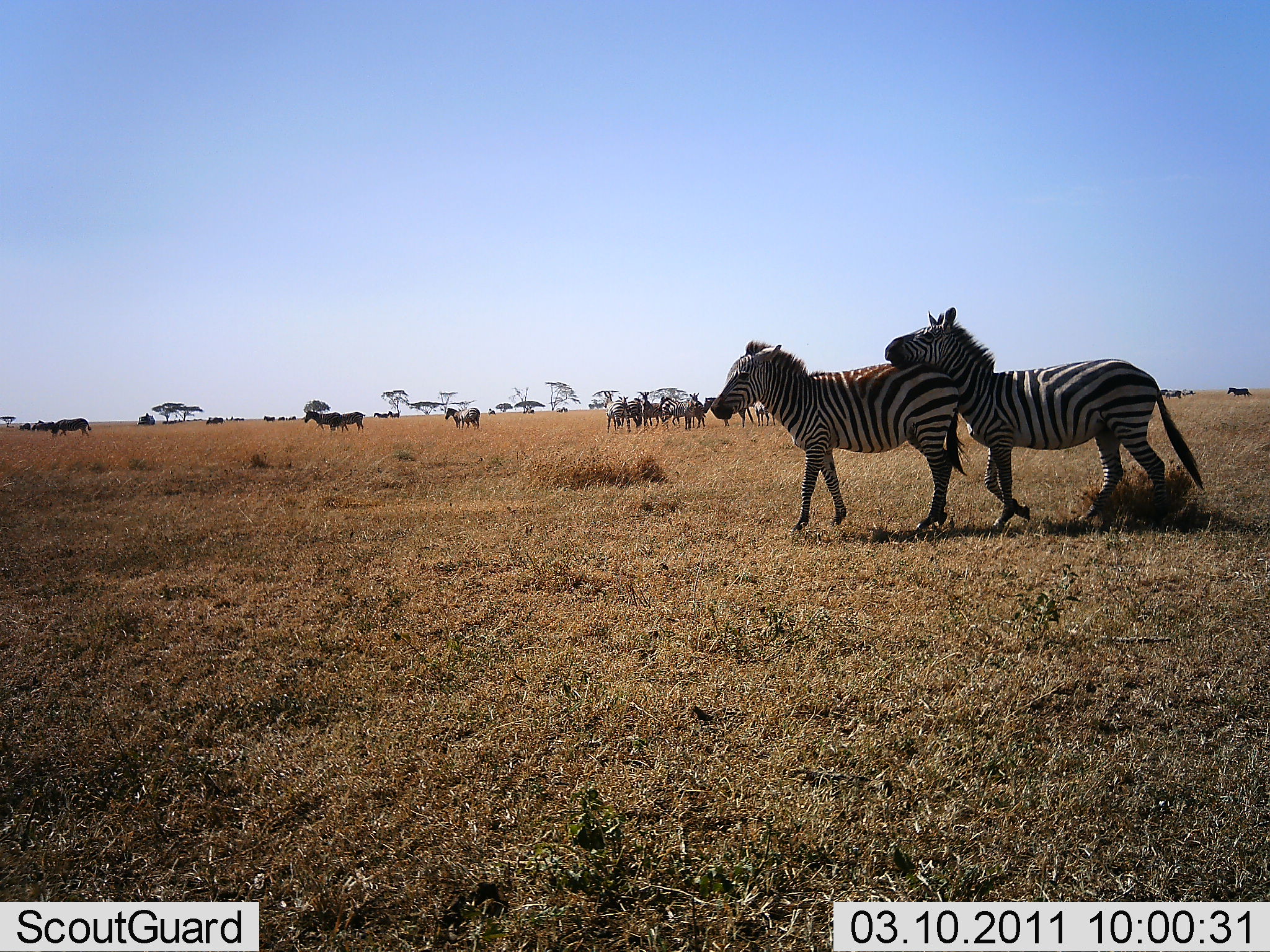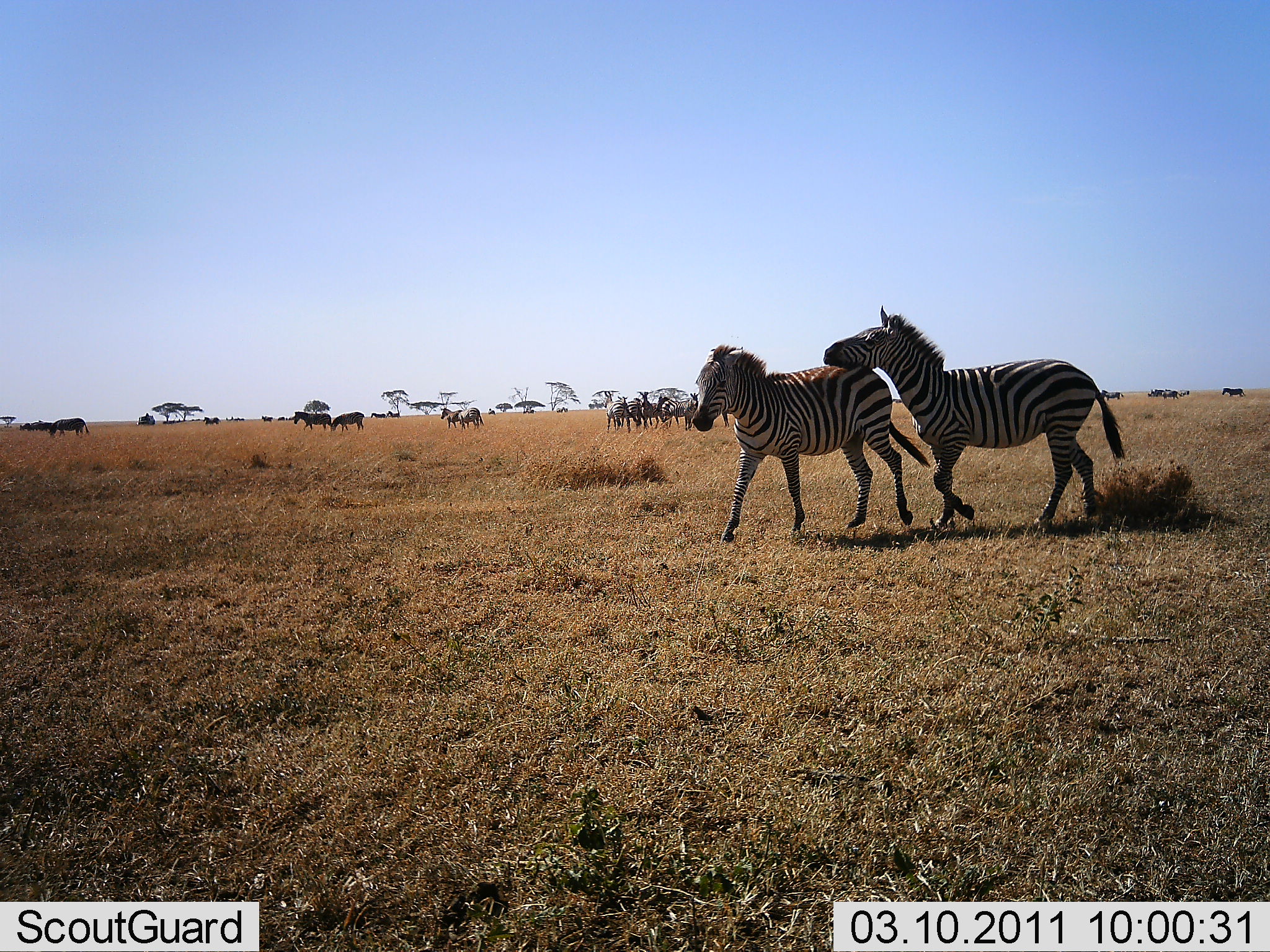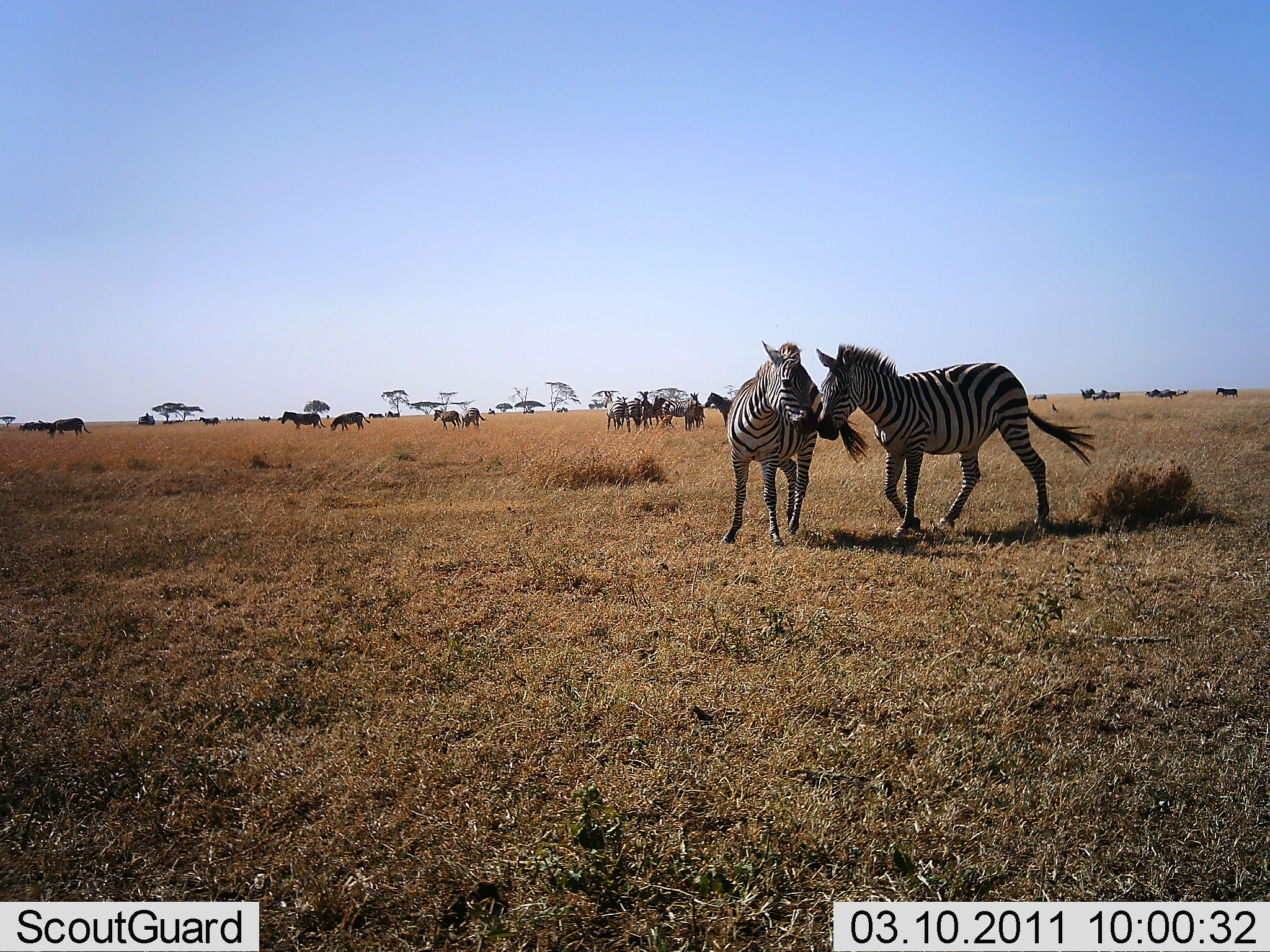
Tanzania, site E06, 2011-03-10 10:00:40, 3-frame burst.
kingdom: Animalia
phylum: Chordata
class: Mammalia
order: Perissodactyla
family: Equidae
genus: Equus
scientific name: Equus quagga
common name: plains zebra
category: zebra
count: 11-50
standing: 50%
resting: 0%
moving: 57%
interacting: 86%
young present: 0%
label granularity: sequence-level